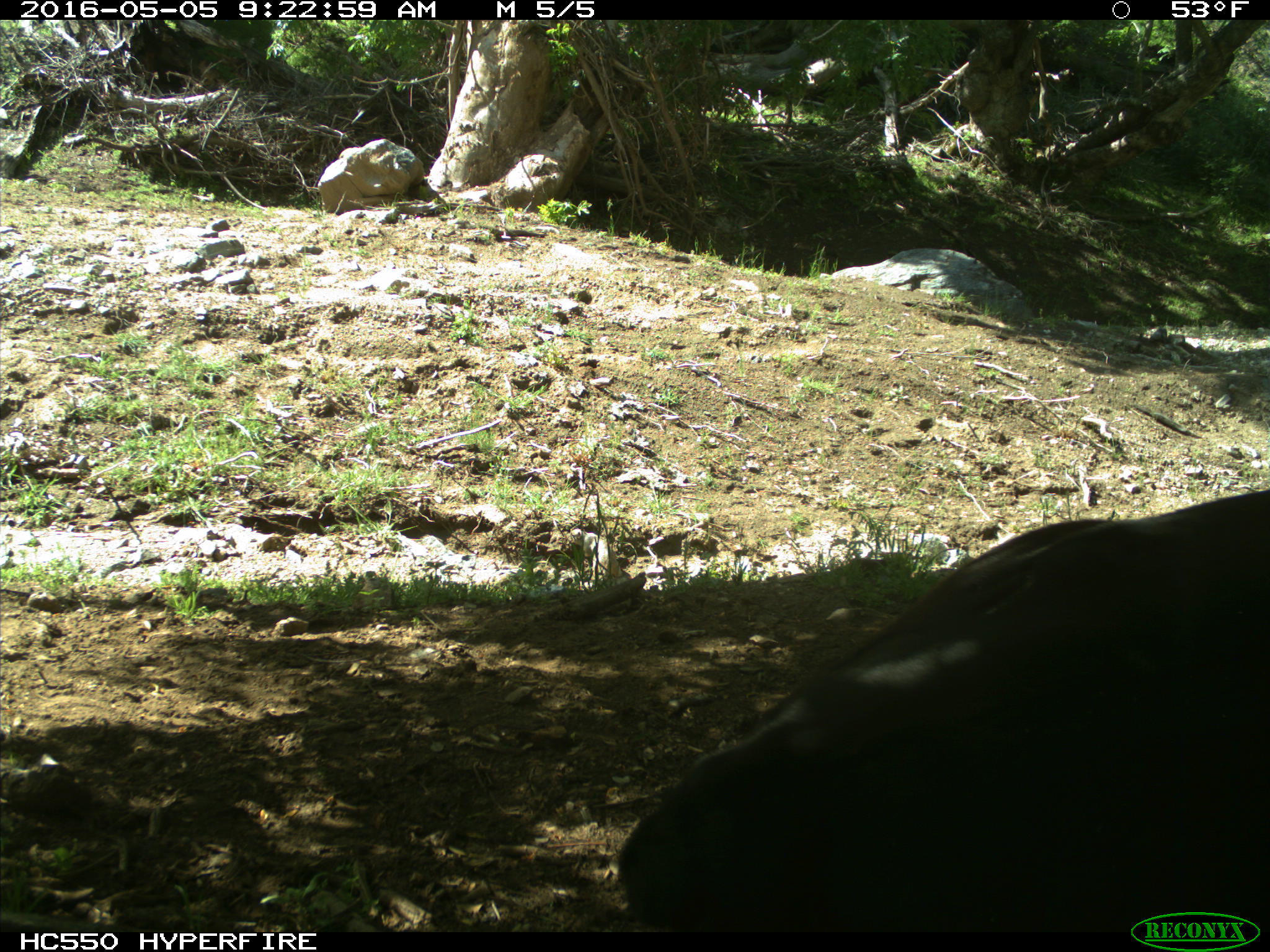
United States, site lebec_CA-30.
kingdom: Animalia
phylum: Chordata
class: Mammalia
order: Artiodactyla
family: Bovidae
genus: Bos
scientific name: Bos taurus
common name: domestic cow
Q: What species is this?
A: Bos taurus (domestic cow).